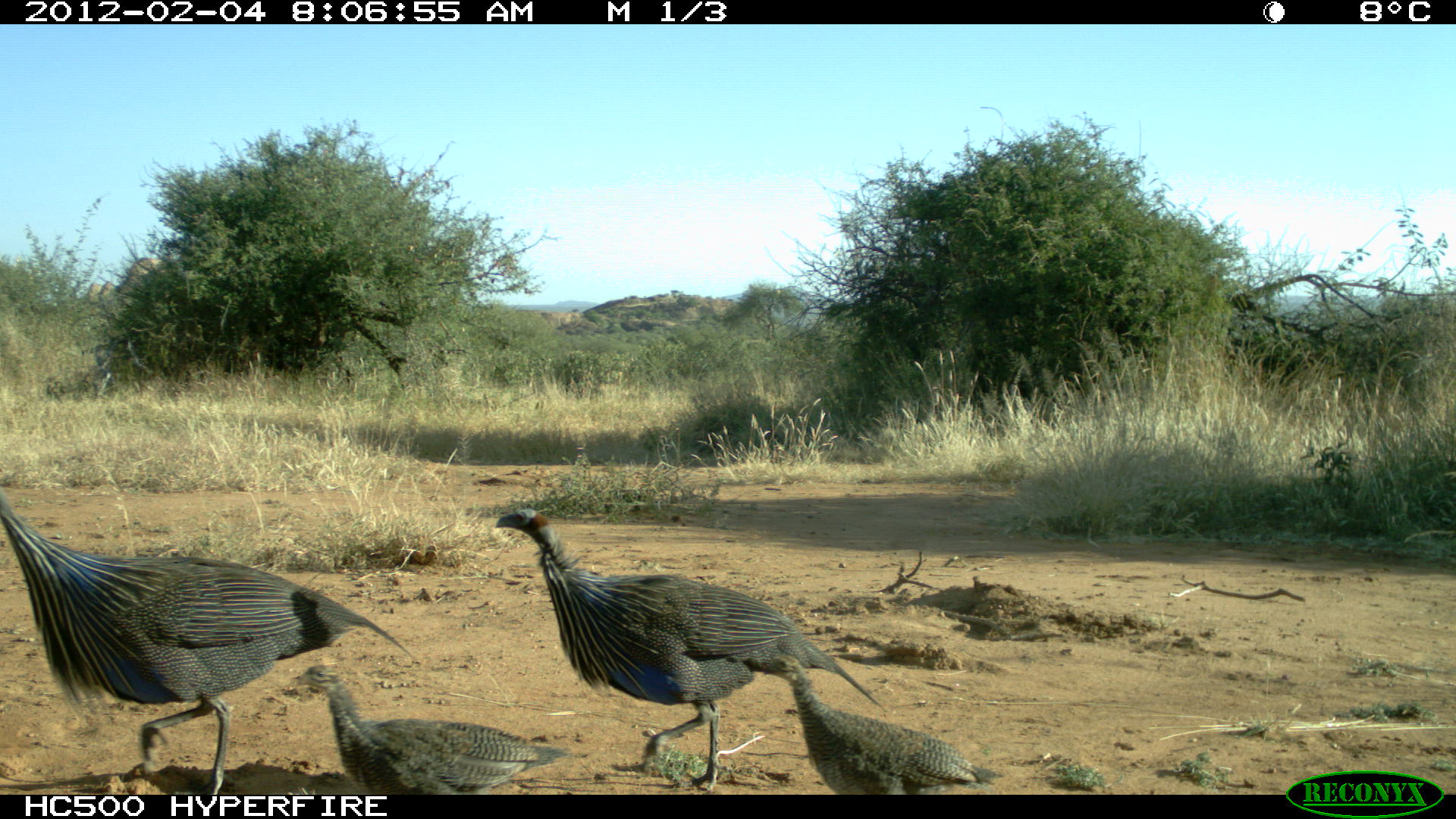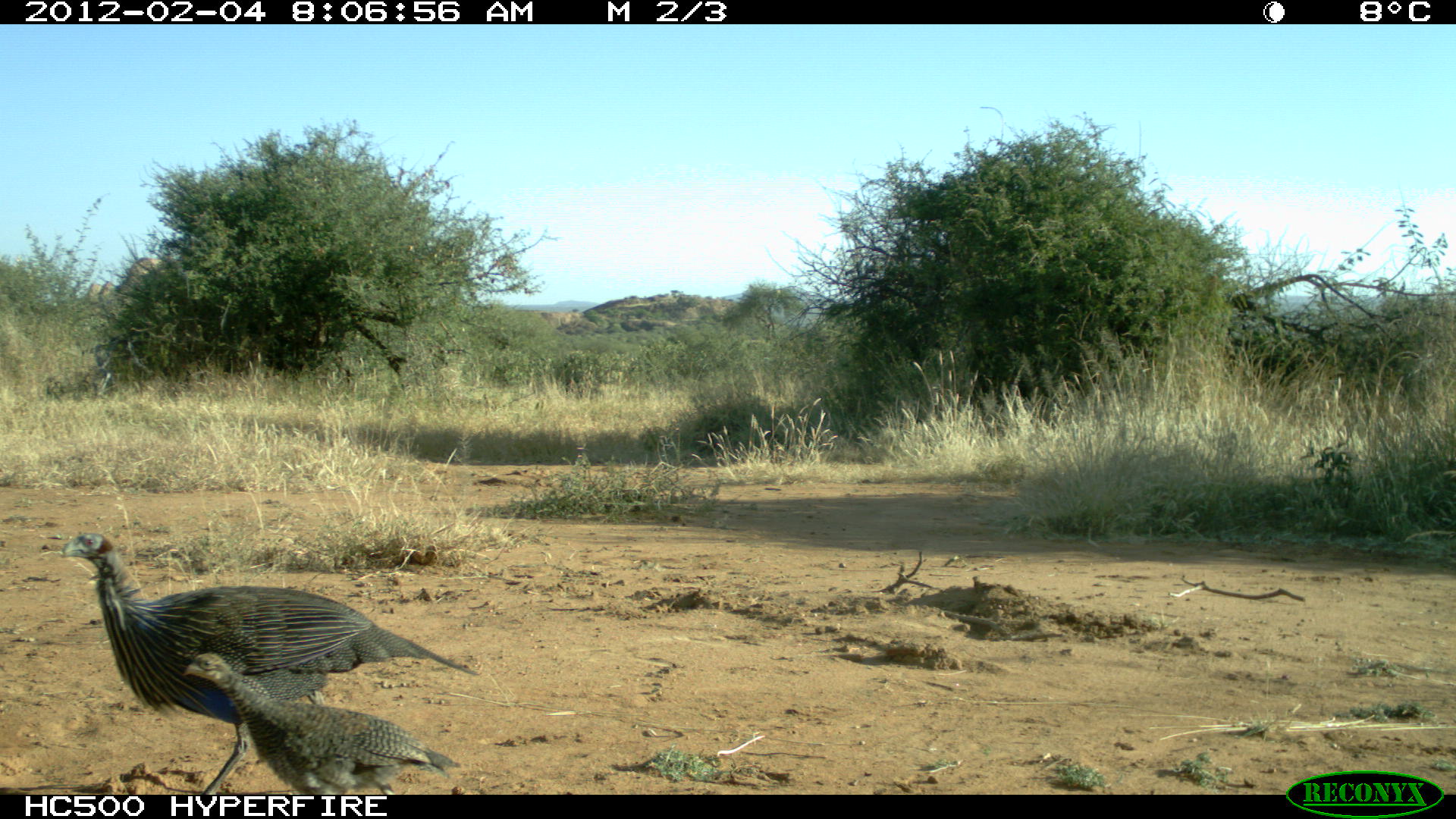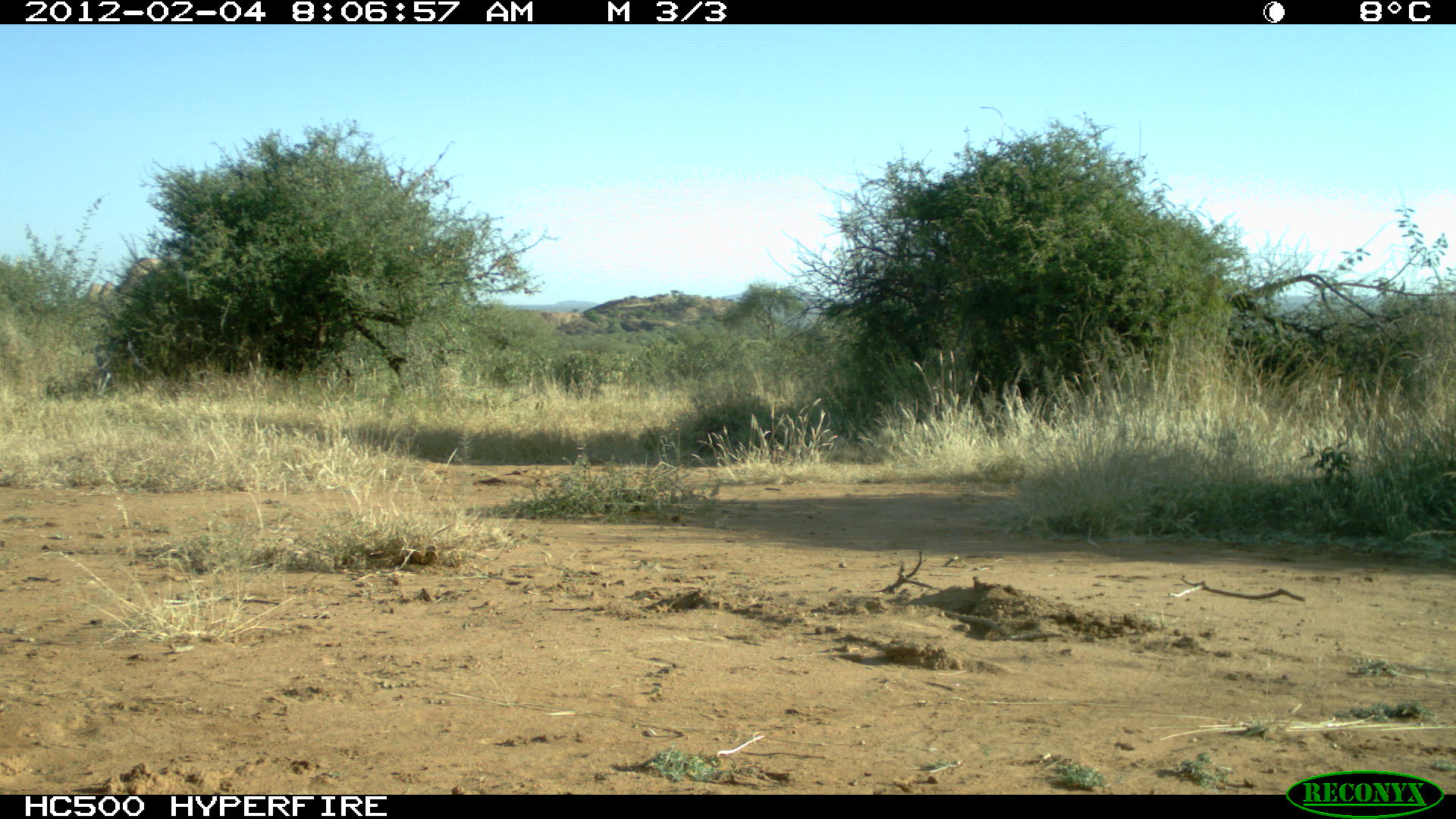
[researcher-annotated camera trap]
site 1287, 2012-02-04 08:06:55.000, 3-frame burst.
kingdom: Animalia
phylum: Chordata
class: Aves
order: Galliformes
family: Numididae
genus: Acryllium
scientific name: Acryllium vulturinum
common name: vulturine guineafowl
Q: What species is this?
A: Acryllium vulturinum (vulturine guineafowl).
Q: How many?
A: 4.